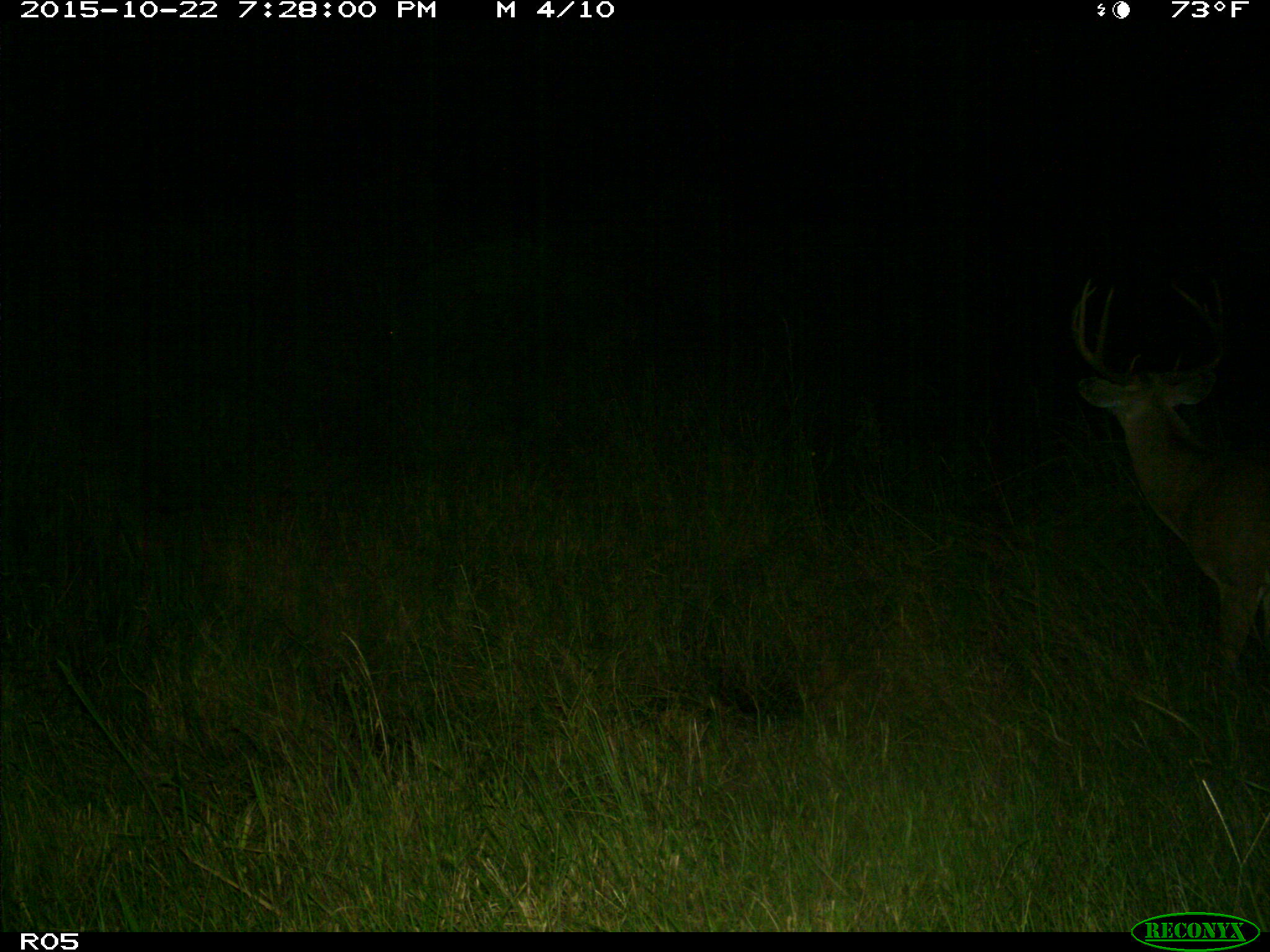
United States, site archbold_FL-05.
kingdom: Animalia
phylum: Chordata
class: Mammalia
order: Artiodactyla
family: Cervidae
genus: Odocoileus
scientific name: Odocoileus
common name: deer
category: unidentified deer